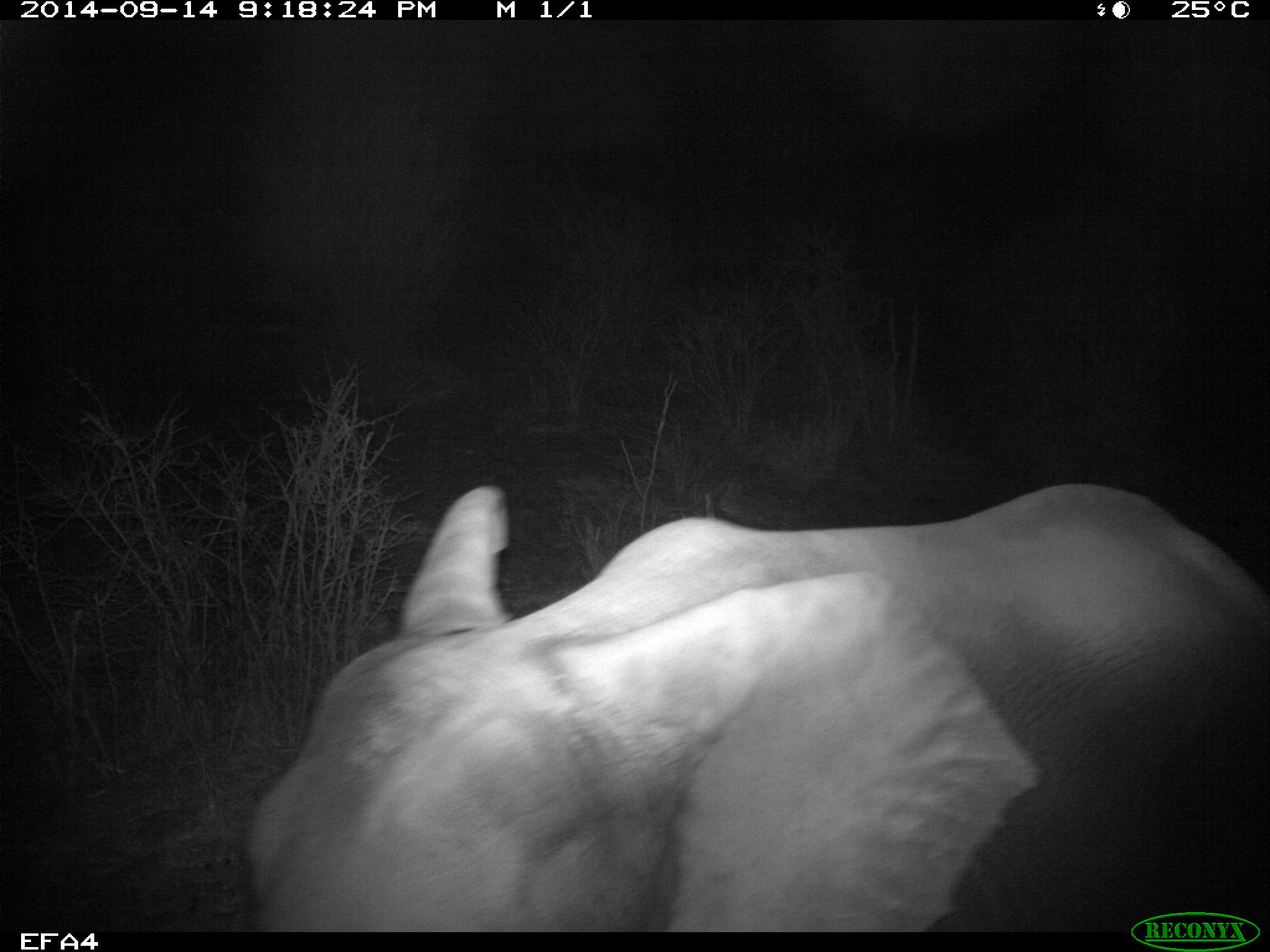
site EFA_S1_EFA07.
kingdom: Animalia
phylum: Chordata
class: Mammalia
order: Proboscidea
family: Elephantidae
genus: Loxodonta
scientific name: Loxodonta africana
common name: african bush elephant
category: elephant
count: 1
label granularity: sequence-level